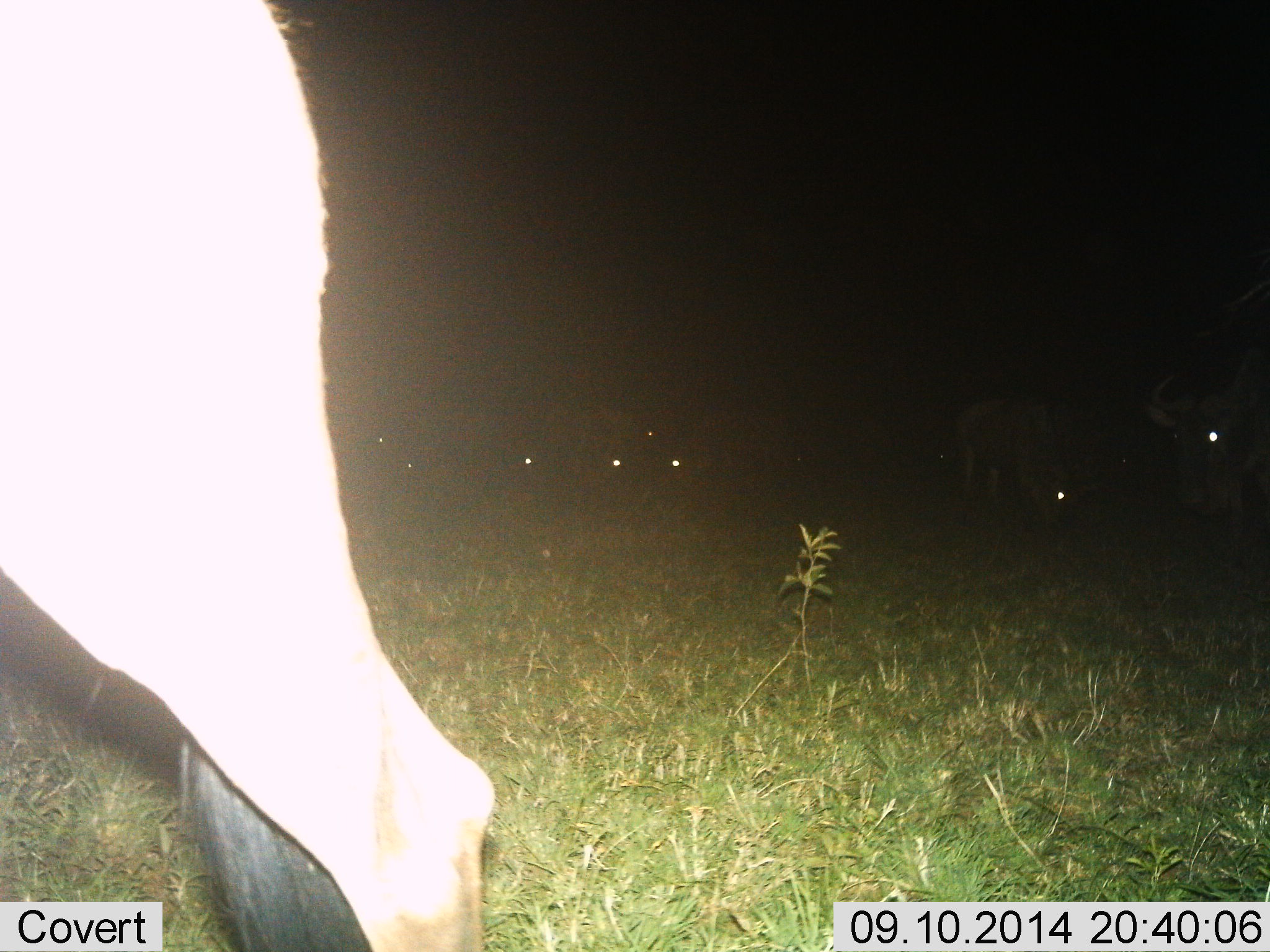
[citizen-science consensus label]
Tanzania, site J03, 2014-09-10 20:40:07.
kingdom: Animalia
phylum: Chordata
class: Mammalia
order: Artiodactyla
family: Bovidae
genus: Connochaetes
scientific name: Connochaetes taurinus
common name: blue wildebeest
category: wildebeest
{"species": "wildebeest (blue wildebeest) (Connochaetes taurinus)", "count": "8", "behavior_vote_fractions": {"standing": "70%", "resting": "20%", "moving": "20%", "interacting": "0%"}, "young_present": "0%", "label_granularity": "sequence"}